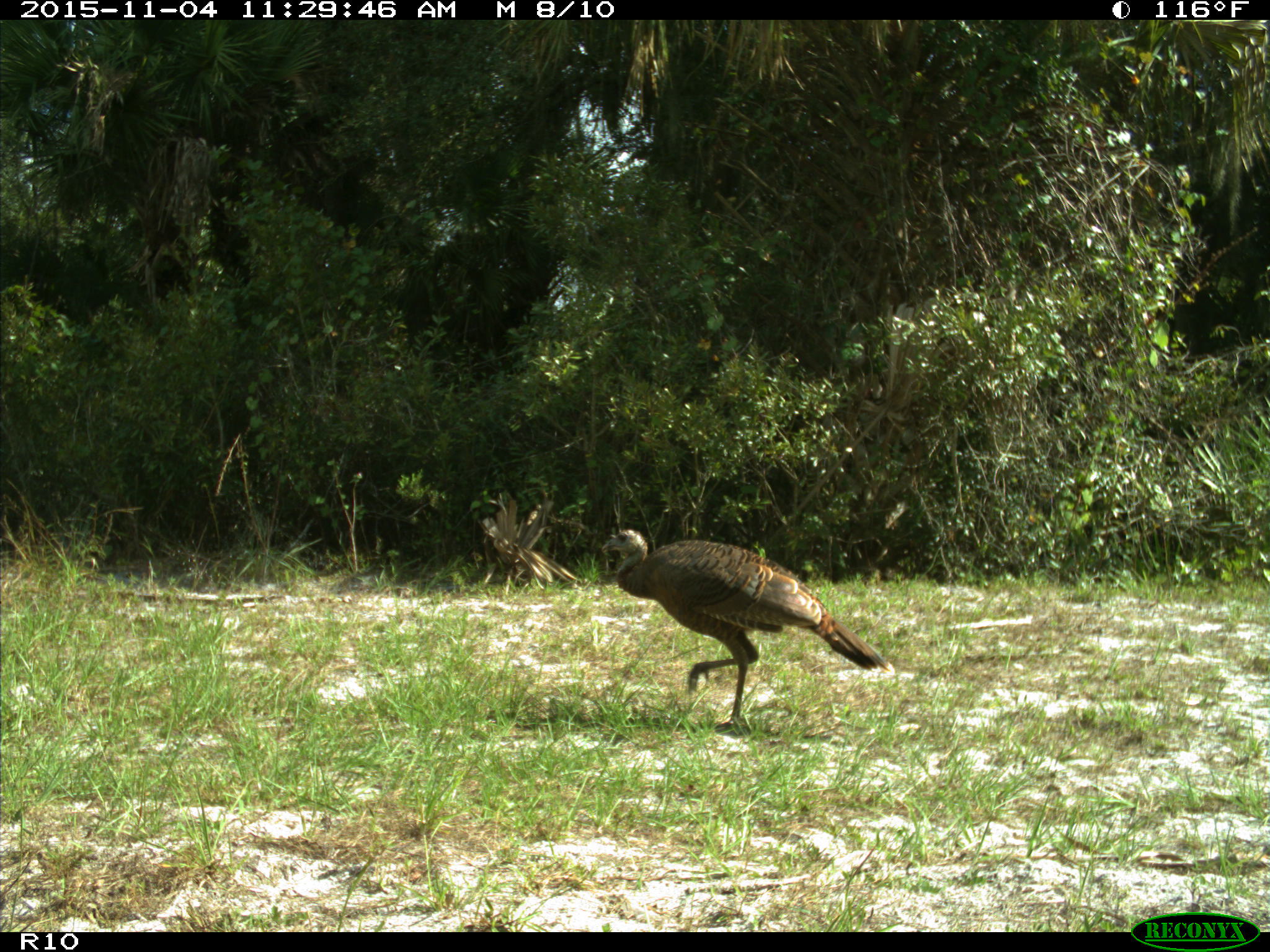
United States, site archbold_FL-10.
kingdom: Animalia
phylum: Chordata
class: Aves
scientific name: Aves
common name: birds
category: unidentified bird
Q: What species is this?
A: Unidentified bird (birds) (Aves).